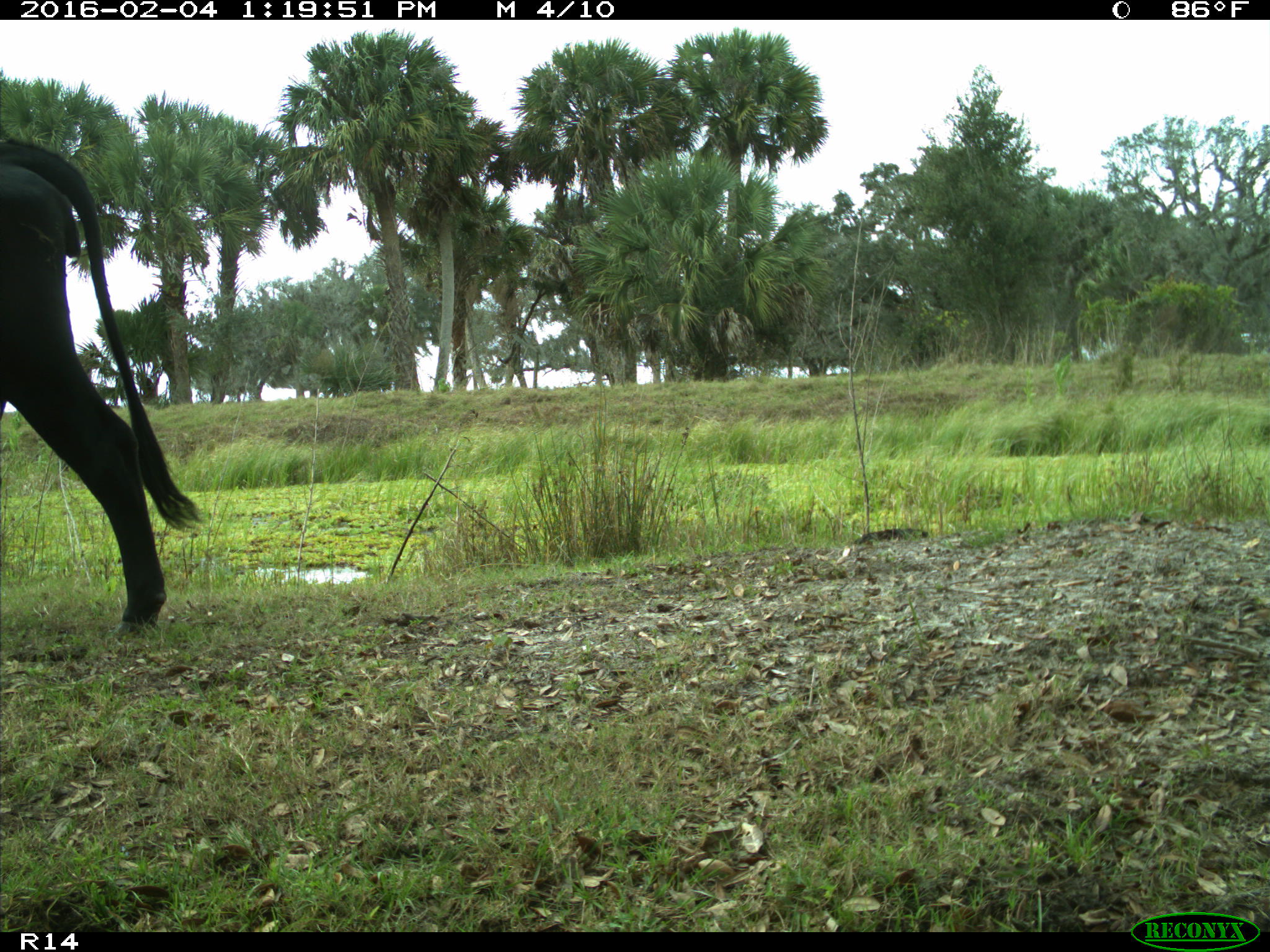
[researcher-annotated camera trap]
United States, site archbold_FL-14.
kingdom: Animalia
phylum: Chordata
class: Mammalia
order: Artiodactyla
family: Bovidae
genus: Bos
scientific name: Bos taurus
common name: domestic cow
Bos taurus (domestic cow).